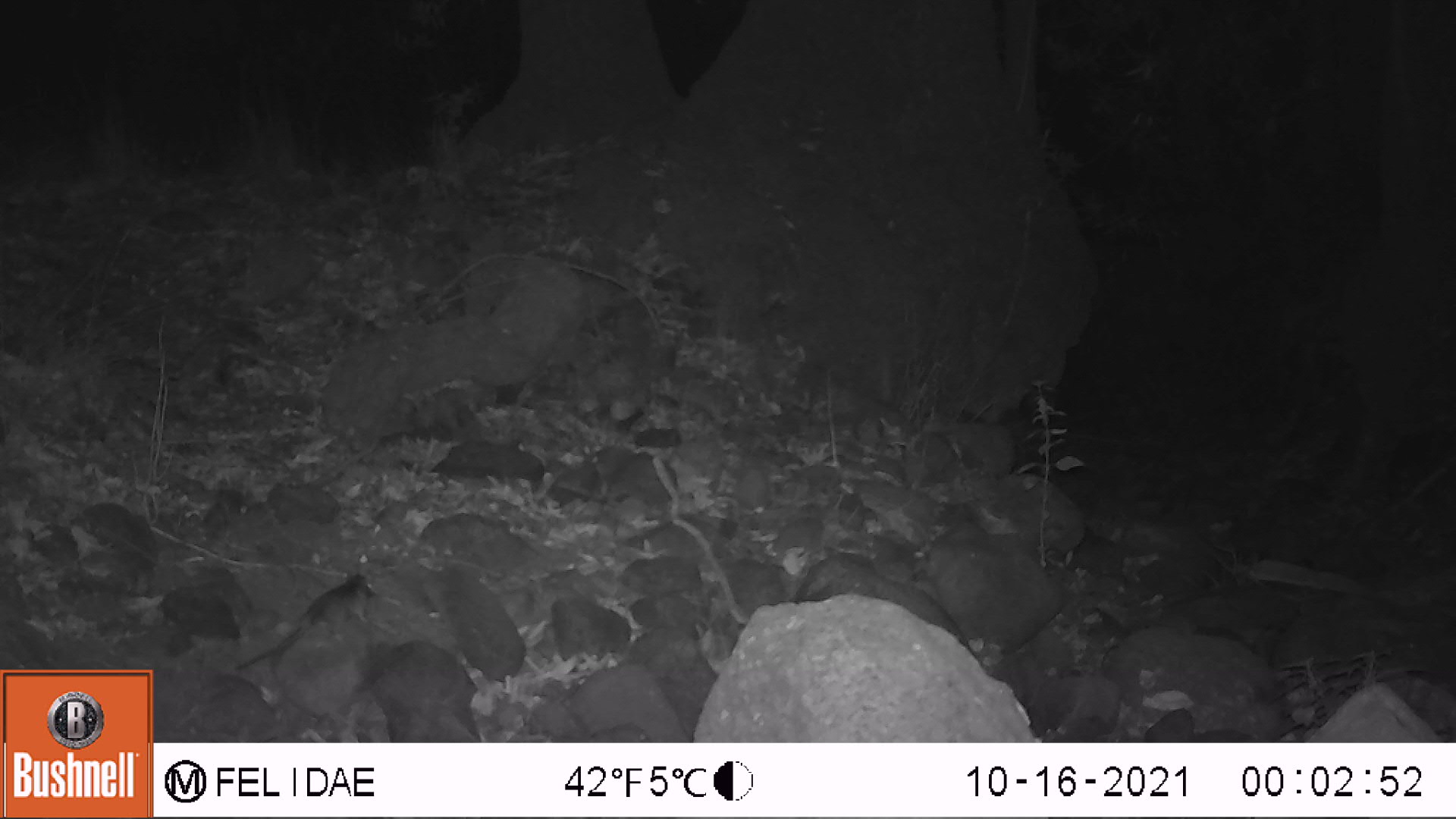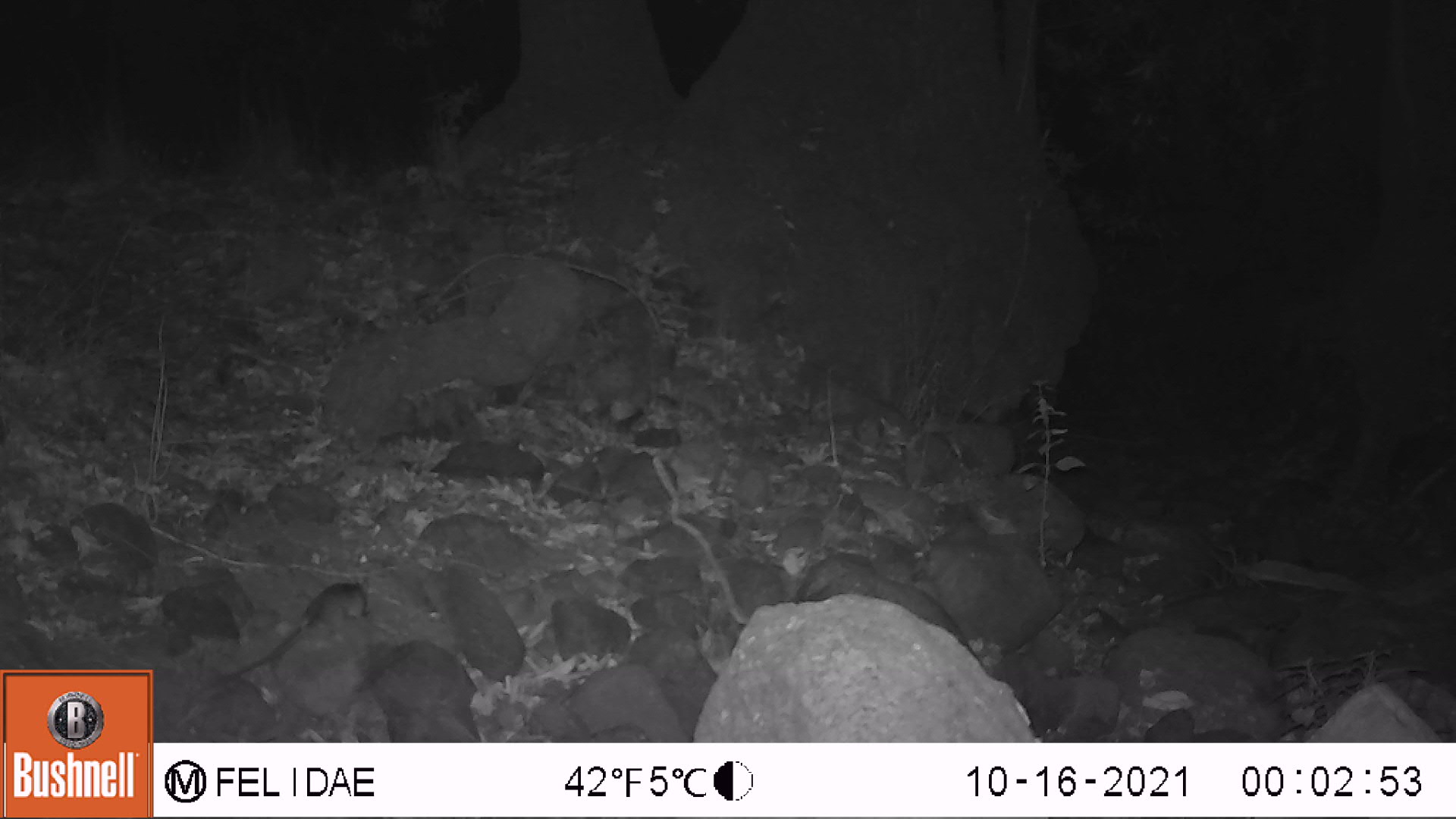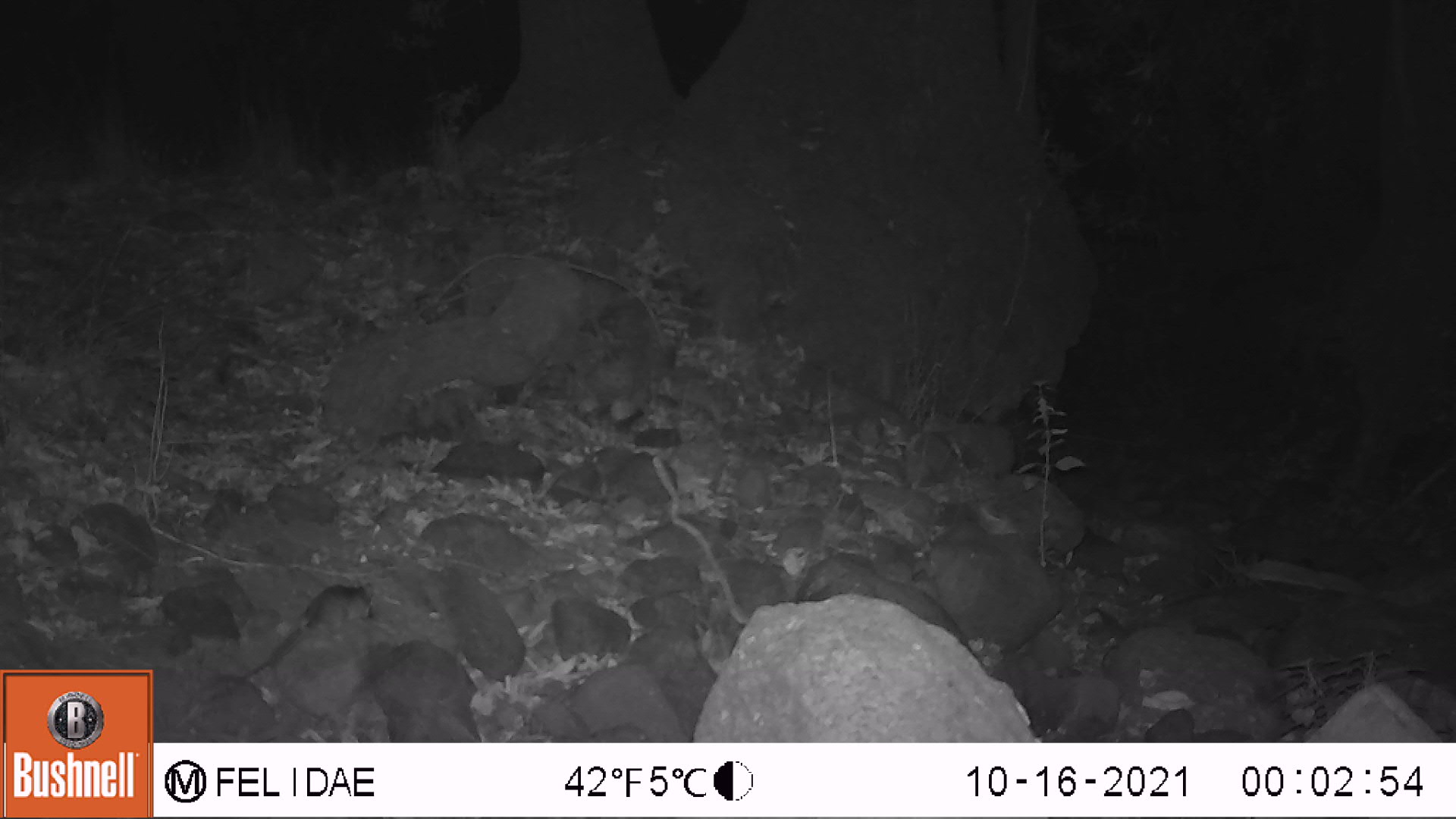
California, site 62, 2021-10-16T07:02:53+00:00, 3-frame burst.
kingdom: Animalia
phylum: Chordata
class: Mammalia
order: Rodentia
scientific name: Rodentia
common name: mouse or rat